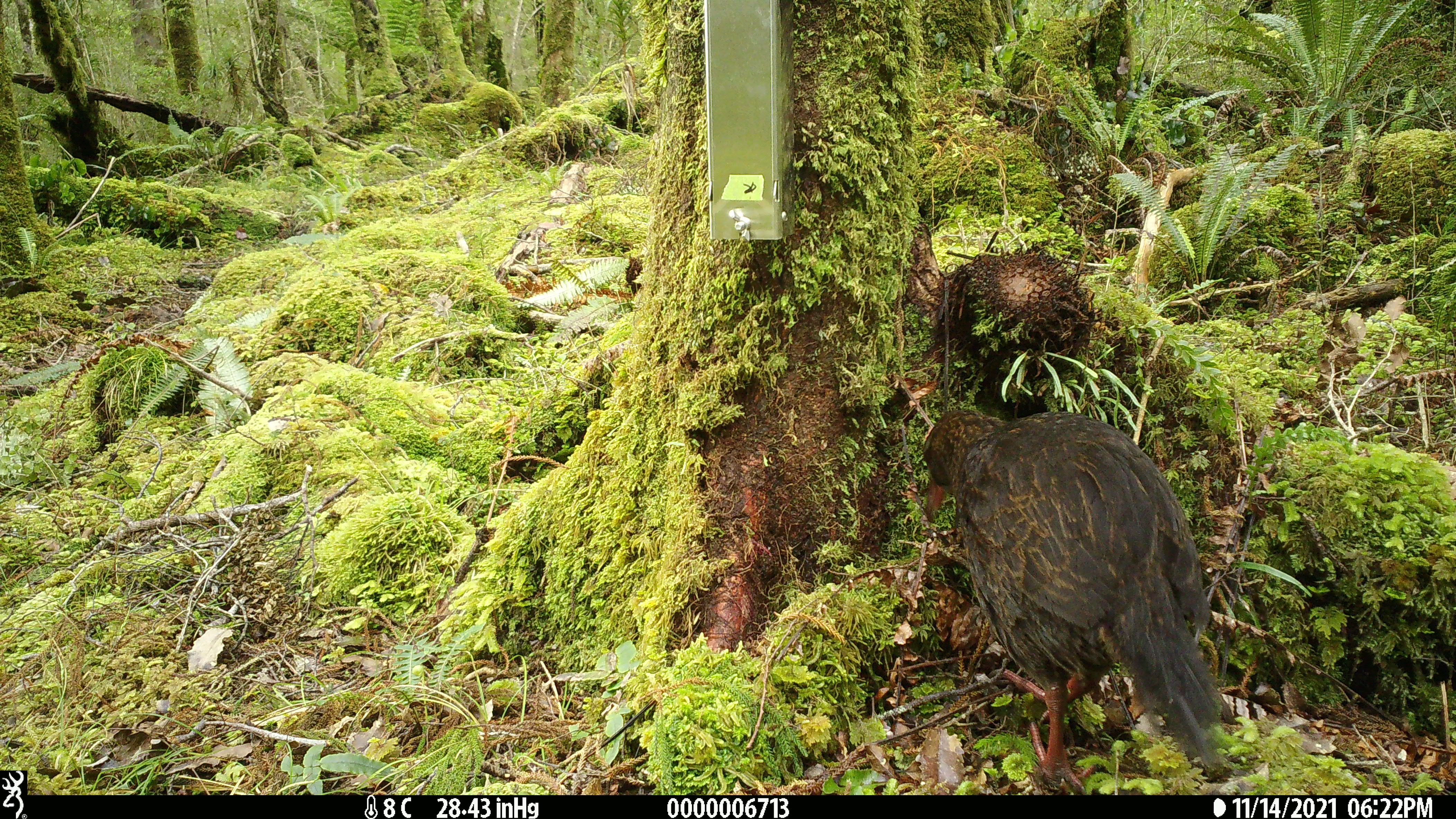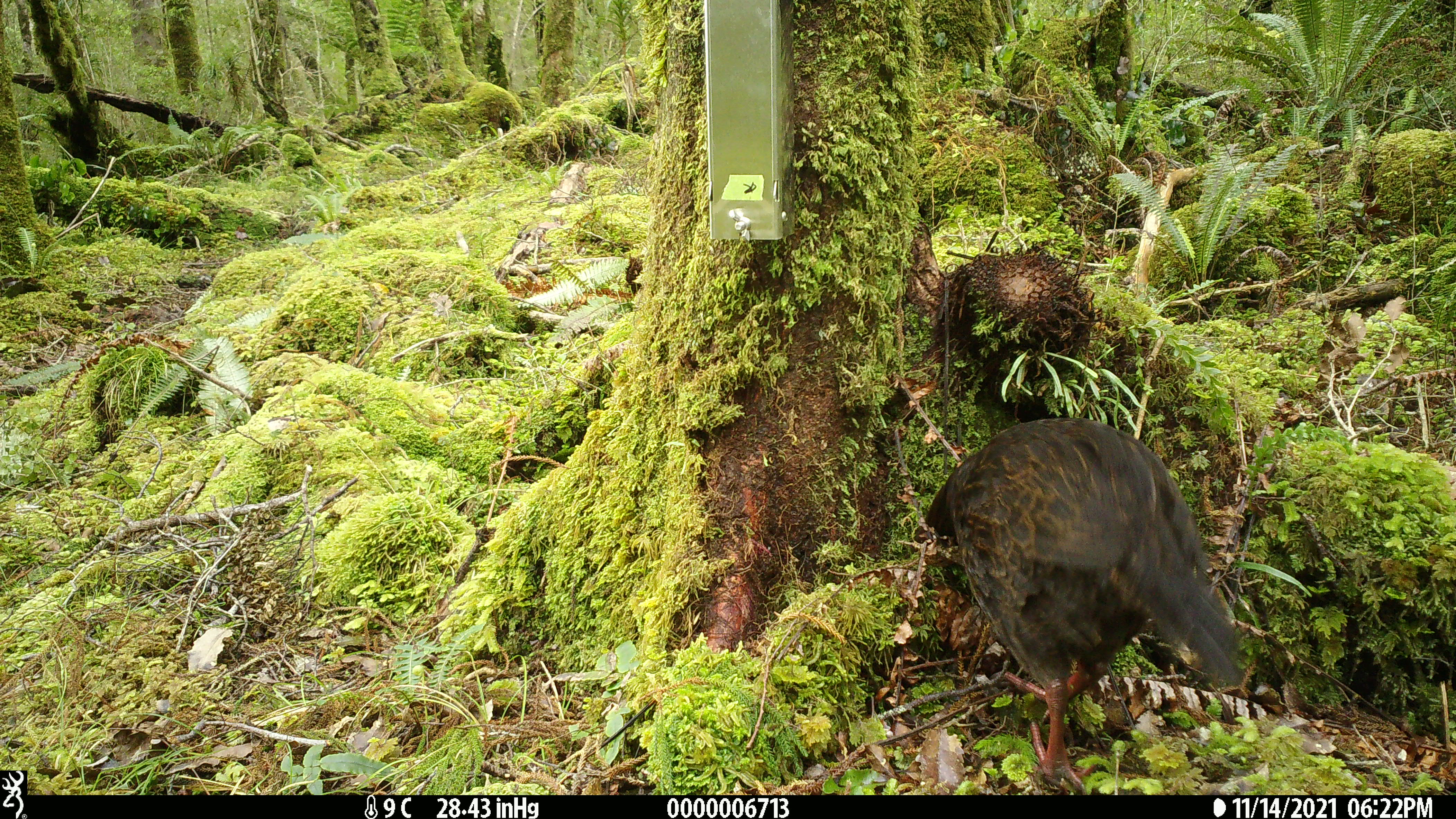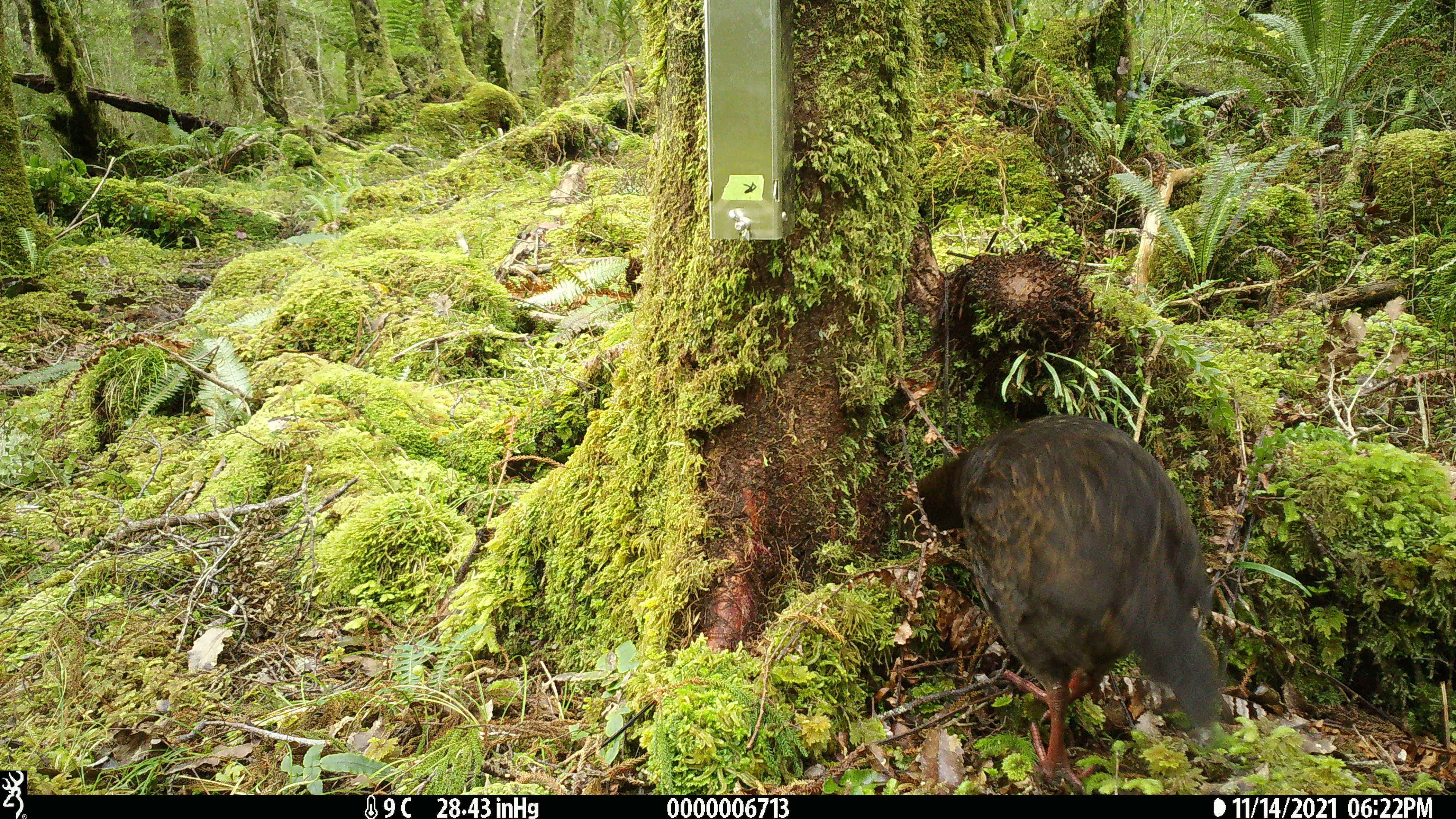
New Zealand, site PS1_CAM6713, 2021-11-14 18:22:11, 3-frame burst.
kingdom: Animalia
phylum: Chordata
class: Aves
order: Gruiformes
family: Rallidae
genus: Gallirallus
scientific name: Gallirallus australis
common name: weka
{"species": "weka (Gallirallus australis)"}